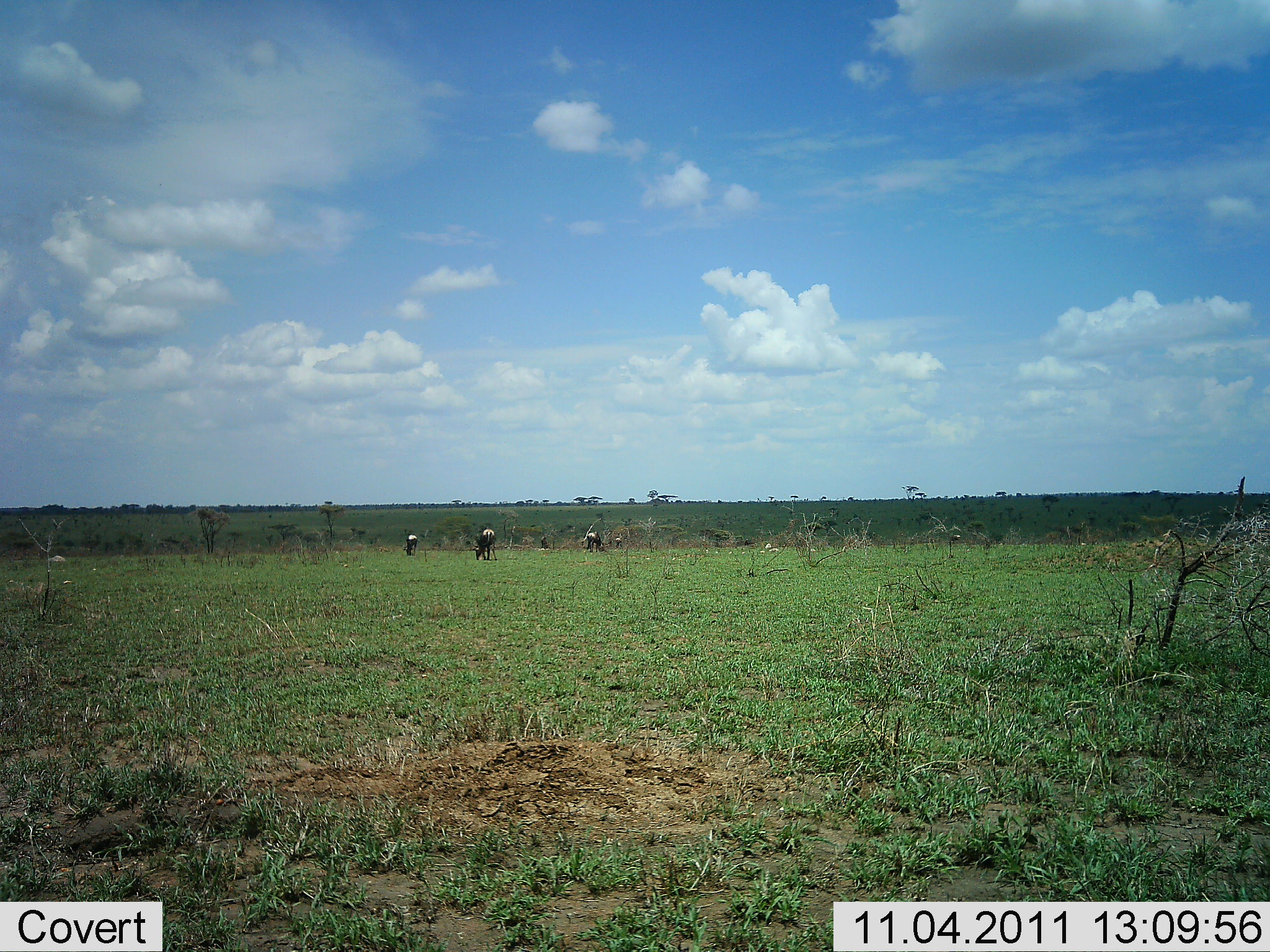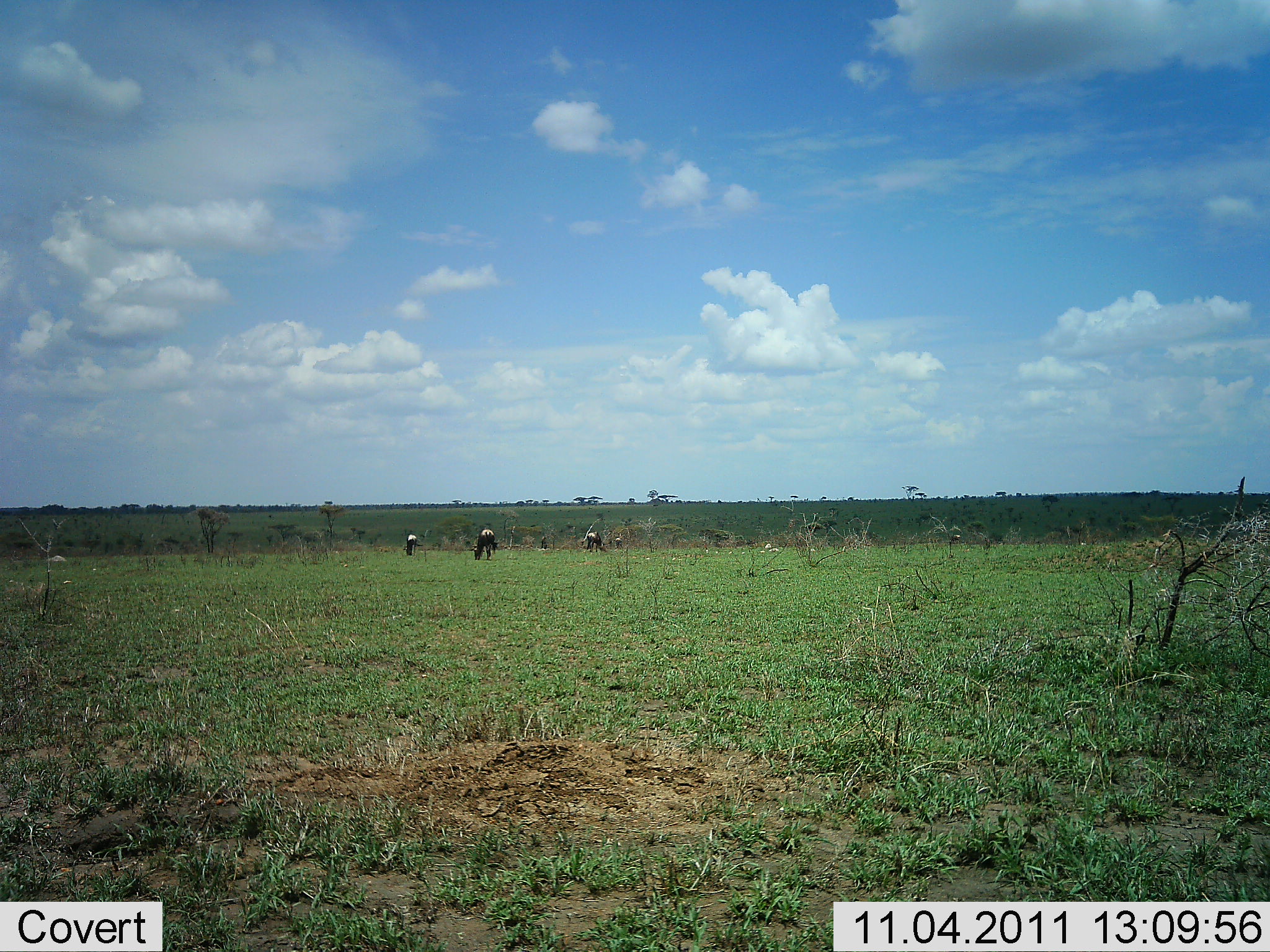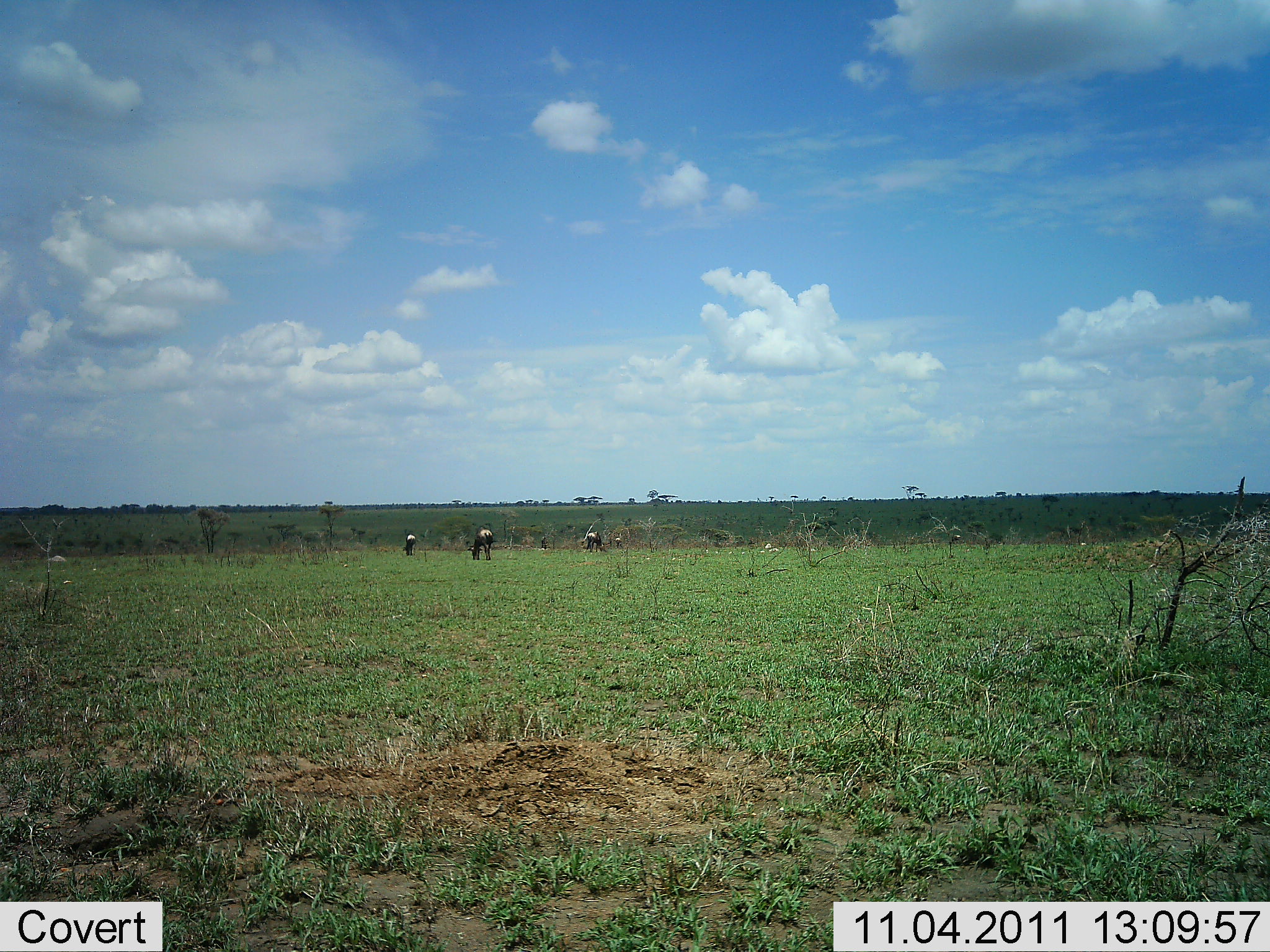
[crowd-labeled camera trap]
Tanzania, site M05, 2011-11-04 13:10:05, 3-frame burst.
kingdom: Animalia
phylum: Chordata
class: Mammalia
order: Artiodactyla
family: Bovidae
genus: Connochaetes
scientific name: Connochaetes taurinus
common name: blue wildebeest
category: wildebeest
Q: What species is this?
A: Wildebeest (blue wildebeest) (Connochaetes taurinus).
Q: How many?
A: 3.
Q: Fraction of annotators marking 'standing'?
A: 45%.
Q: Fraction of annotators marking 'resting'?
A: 9%.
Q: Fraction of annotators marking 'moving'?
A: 9%.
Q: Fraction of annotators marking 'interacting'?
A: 0%.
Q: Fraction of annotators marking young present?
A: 0%.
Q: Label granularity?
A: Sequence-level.